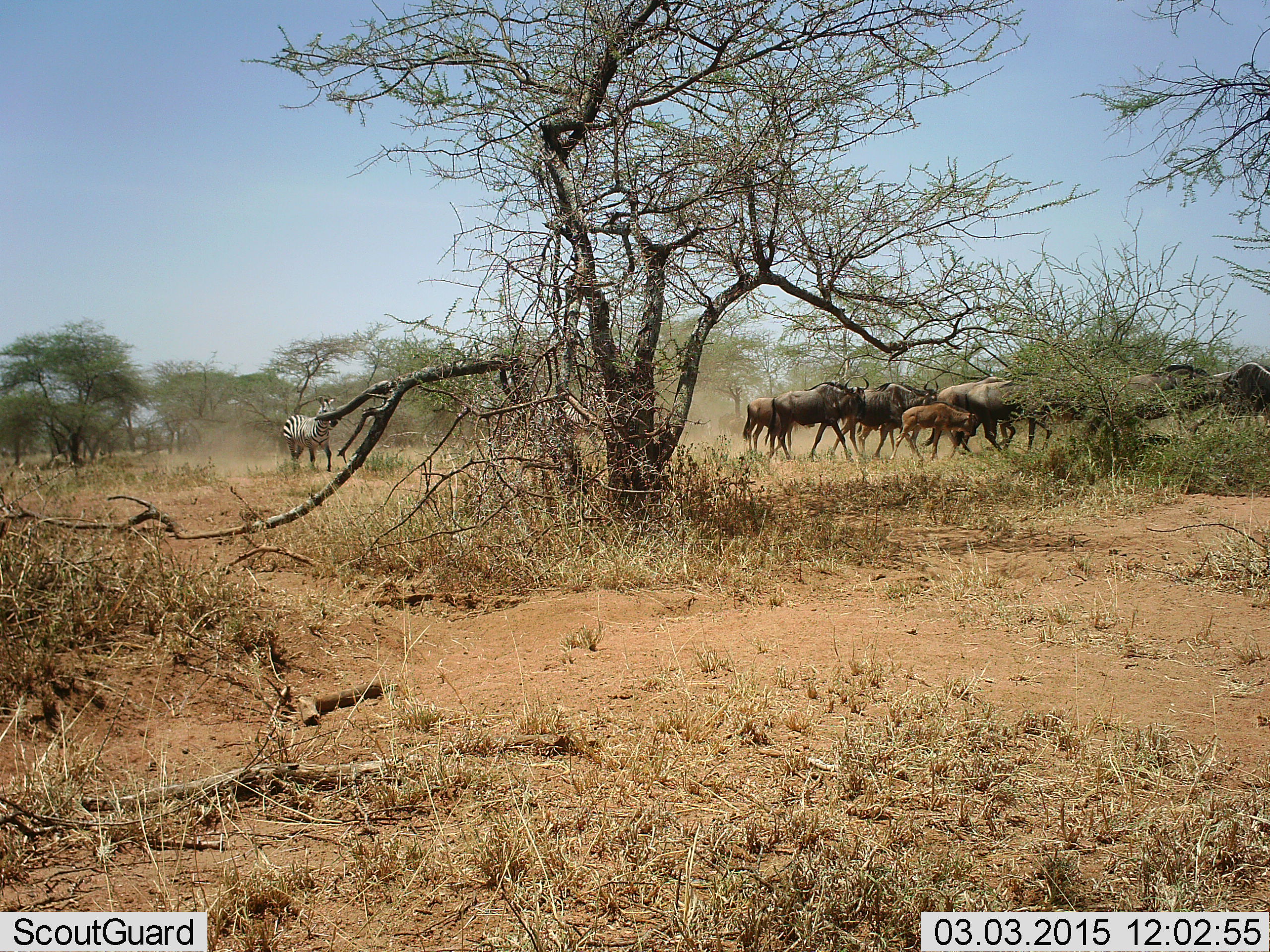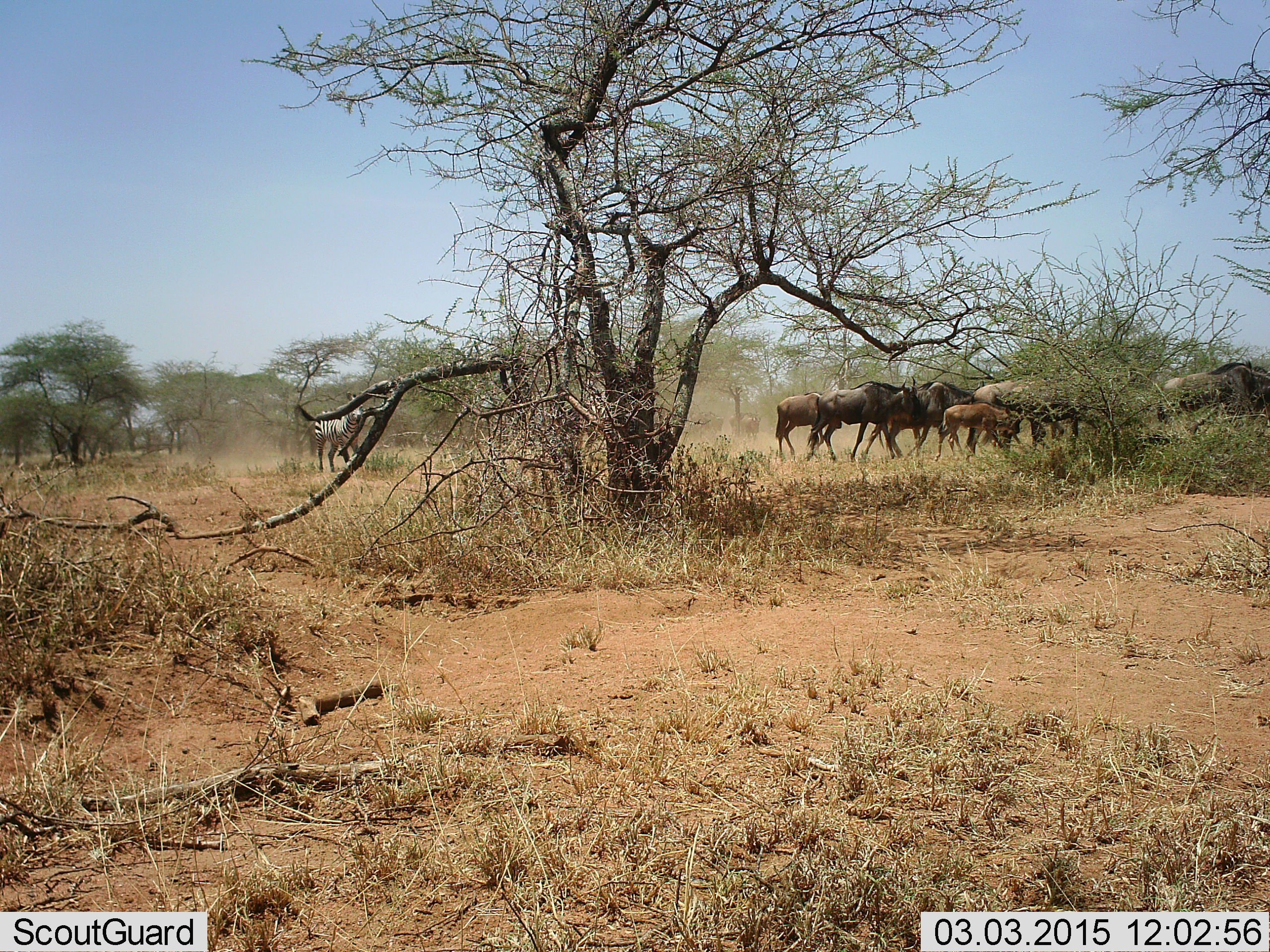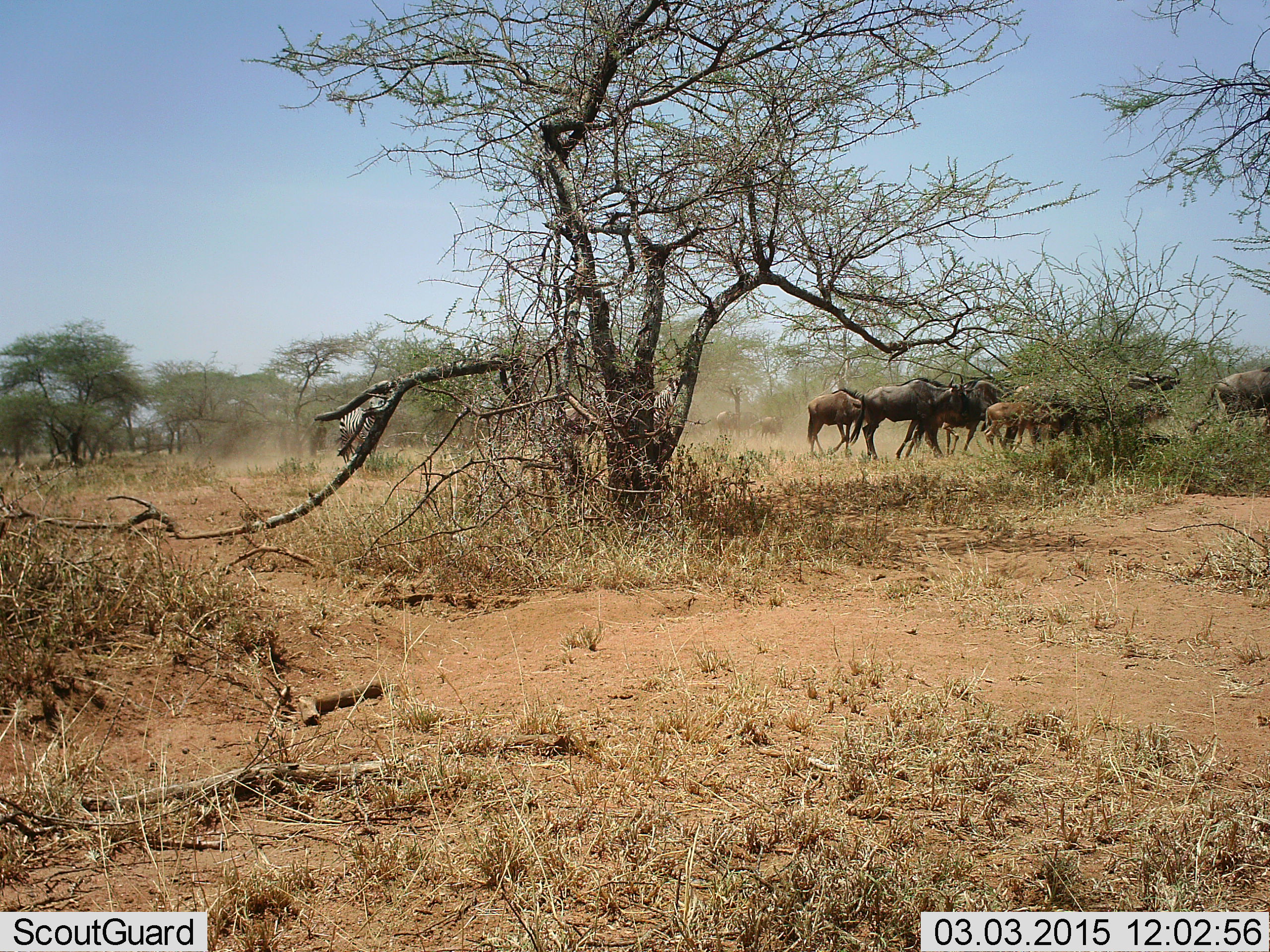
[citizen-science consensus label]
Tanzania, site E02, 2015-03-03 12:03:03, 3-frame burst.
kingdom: Animalia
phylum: Chordata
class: Mammalia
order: Artiodactyla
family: Bovidae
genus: Connochaetes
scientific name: Connochaetes taurinus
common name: blue wildebeest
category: wildebeest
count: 9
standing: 0%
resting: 0%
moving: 100%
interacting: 0%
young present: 80%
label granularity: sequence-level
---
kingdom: Animalia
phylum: Chordata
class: Mammalia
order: Perissodactyla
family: Equidae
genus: Equus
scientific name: Equus quagga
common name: plains zebra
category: zebra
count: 1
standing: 20%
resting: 0%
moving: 80%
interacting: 0%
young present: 0%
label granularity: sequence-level